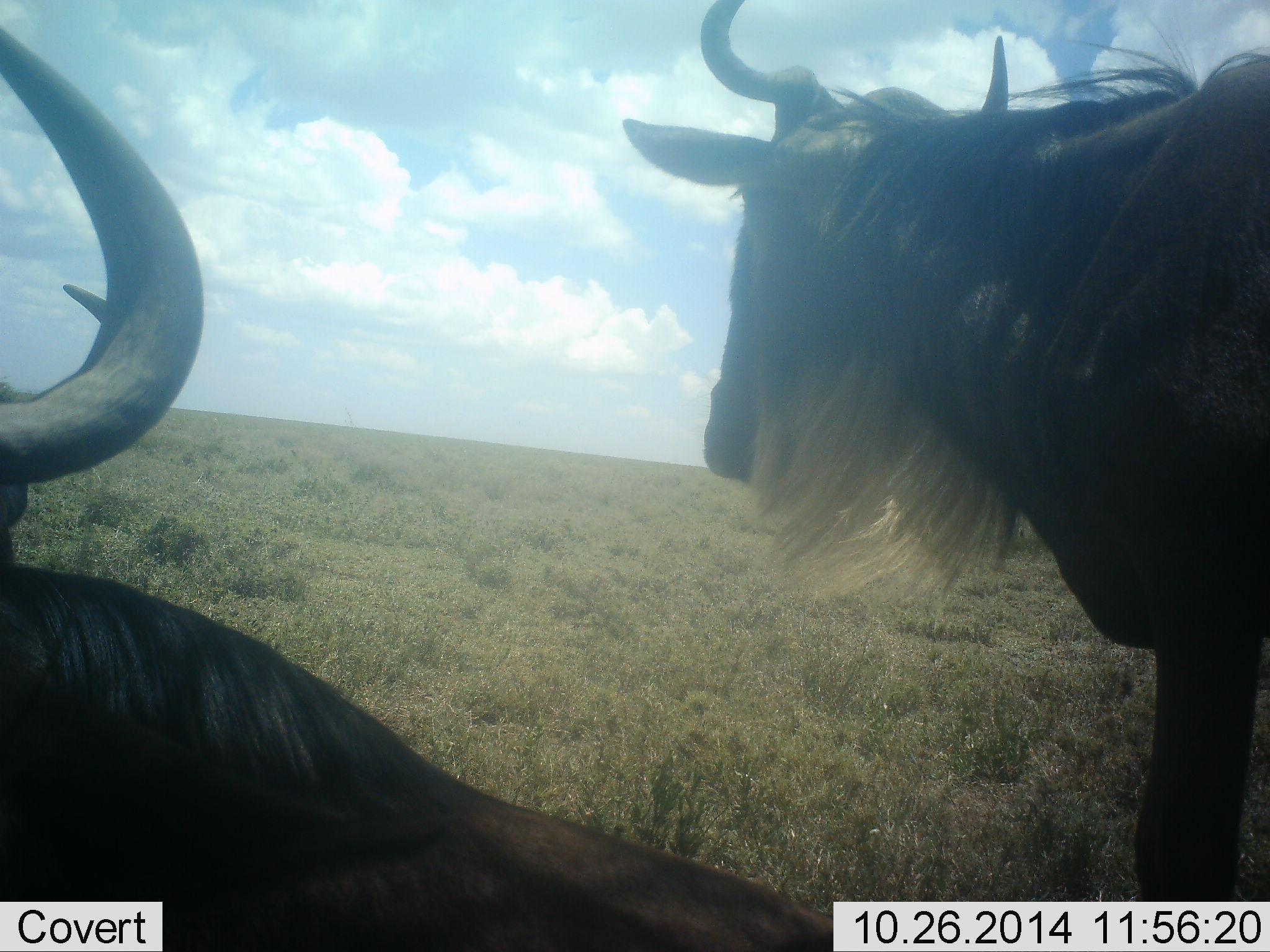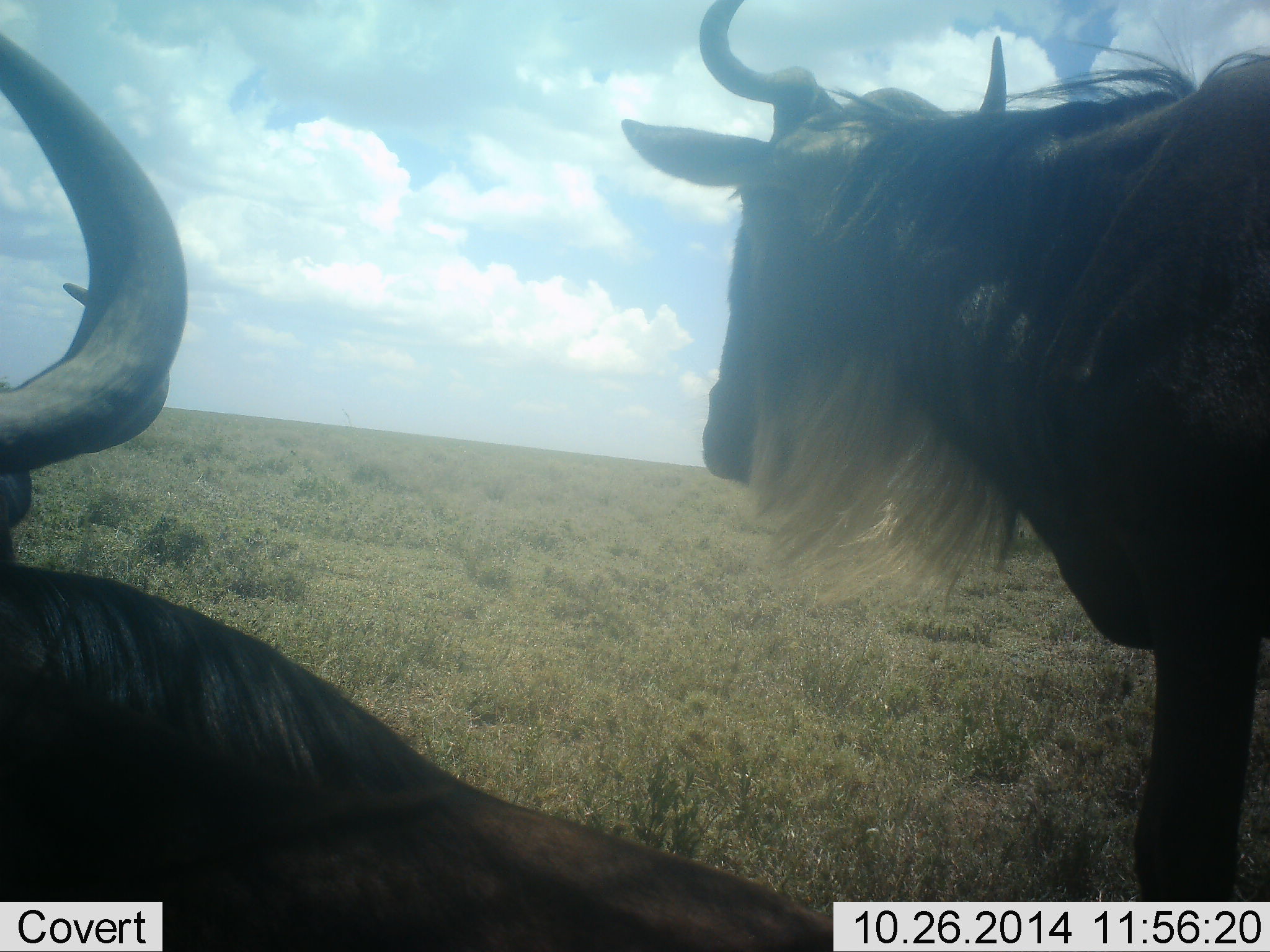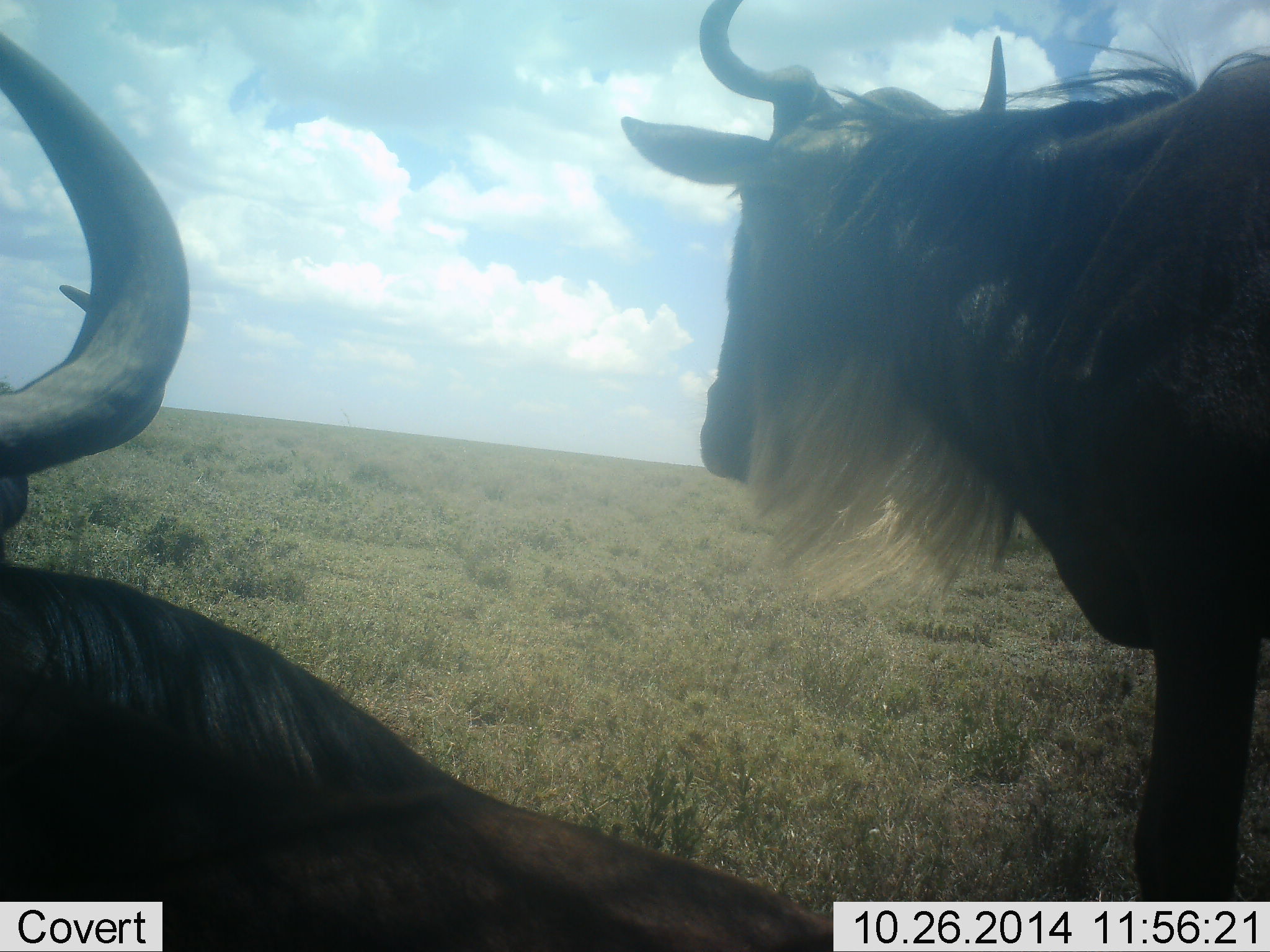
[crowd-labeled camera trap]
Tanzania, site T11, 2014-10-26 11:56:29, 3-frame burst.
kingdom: Animalia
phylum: Chordata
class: Mammalia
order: Artiodactyla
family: Bovidae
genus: Connochaetes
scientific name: Connochaetes taurinus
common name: blue wildebeest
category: wildebeest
Wildebeest (blue wildebeest) (Connochaetes taurinus), count 2. Behavior (volunteer vote fractions): standing 80%, resting 50%, moving 0%, interacting 10%. Young present (vote fraction): 0%. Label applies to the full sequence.